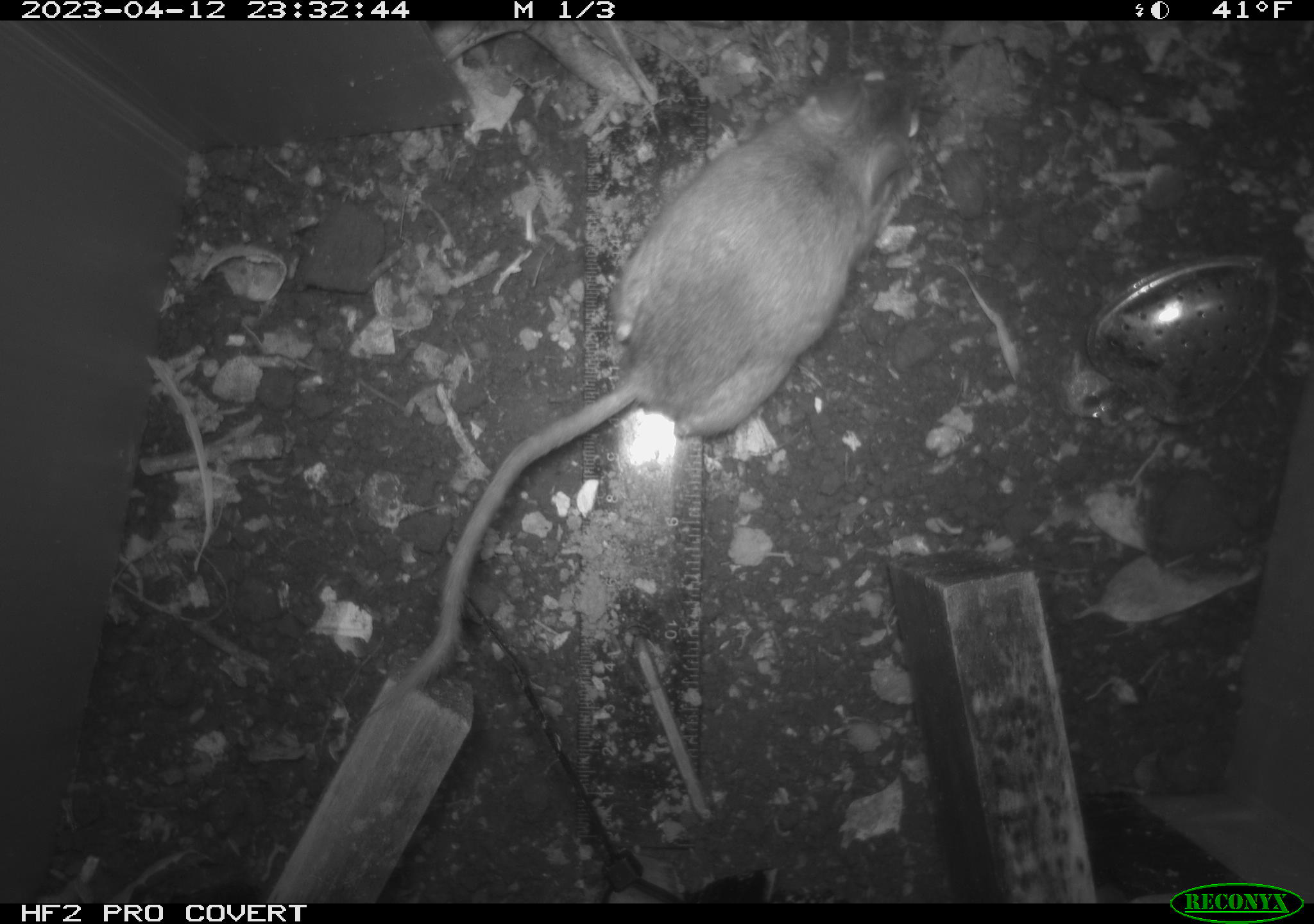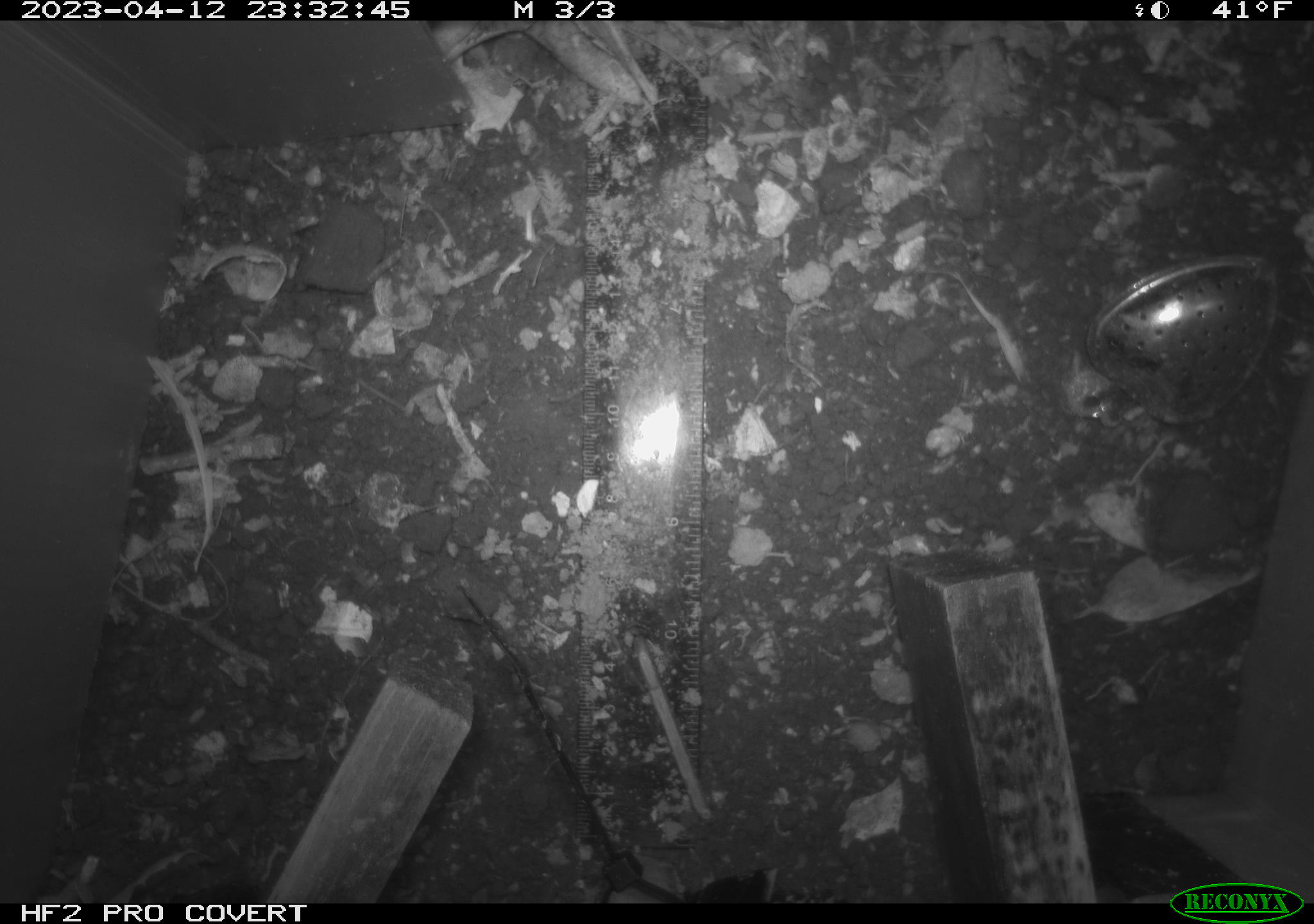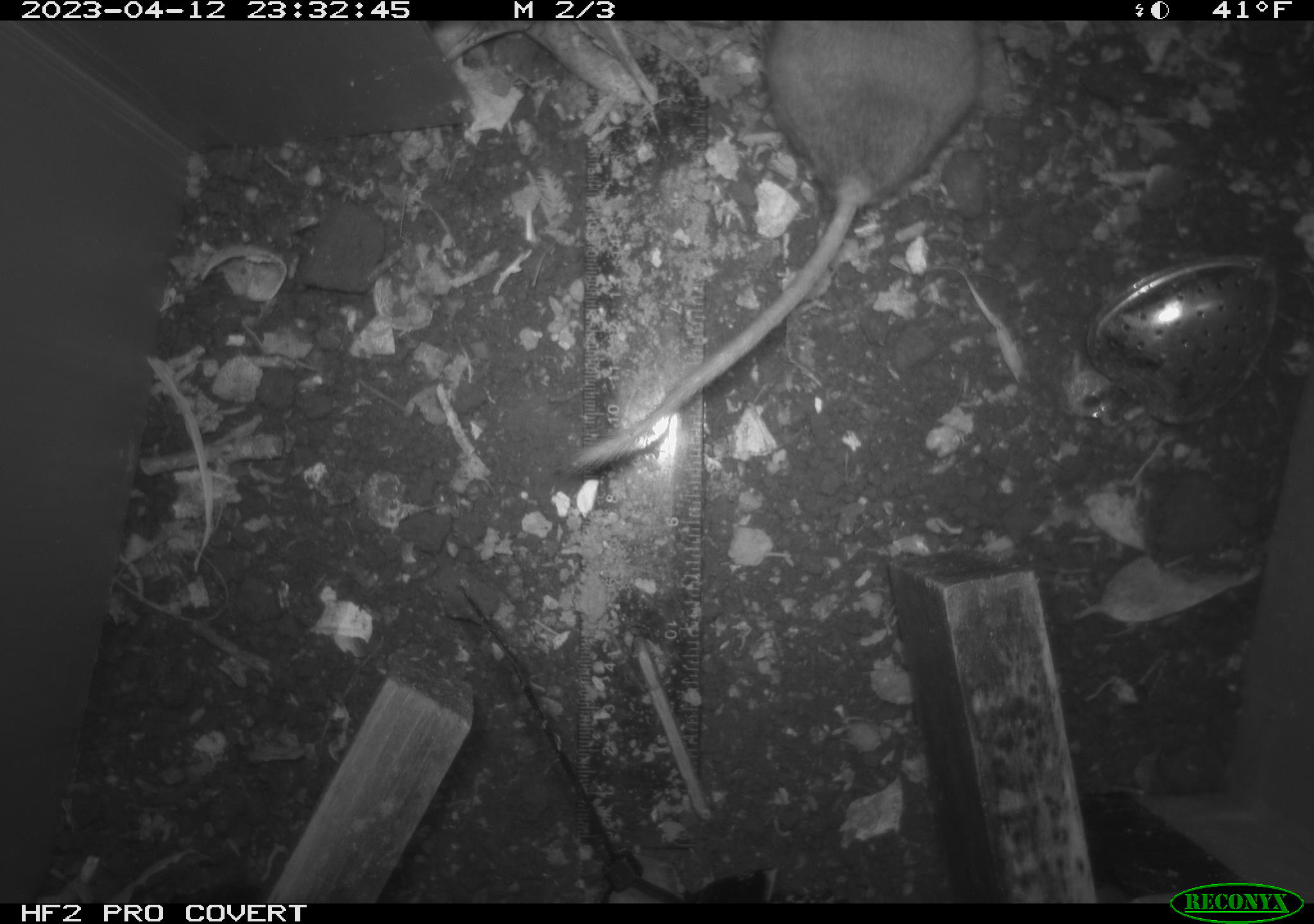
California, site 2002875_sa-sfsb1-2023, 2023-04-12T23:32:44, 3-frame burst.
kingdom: Animalia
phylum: Chordata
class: Mammalia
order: Rodentia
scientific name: Rodentia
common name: mouse species